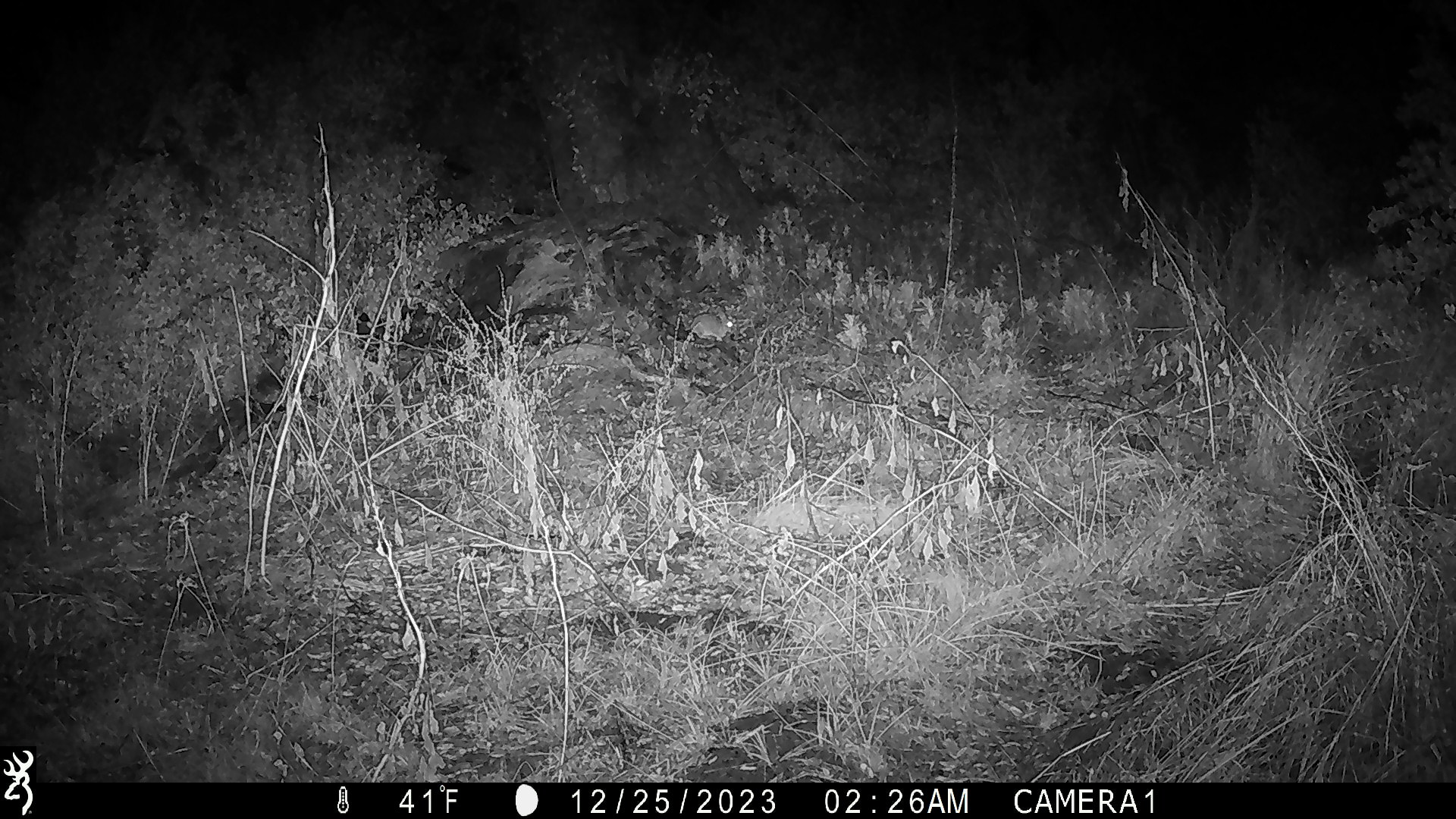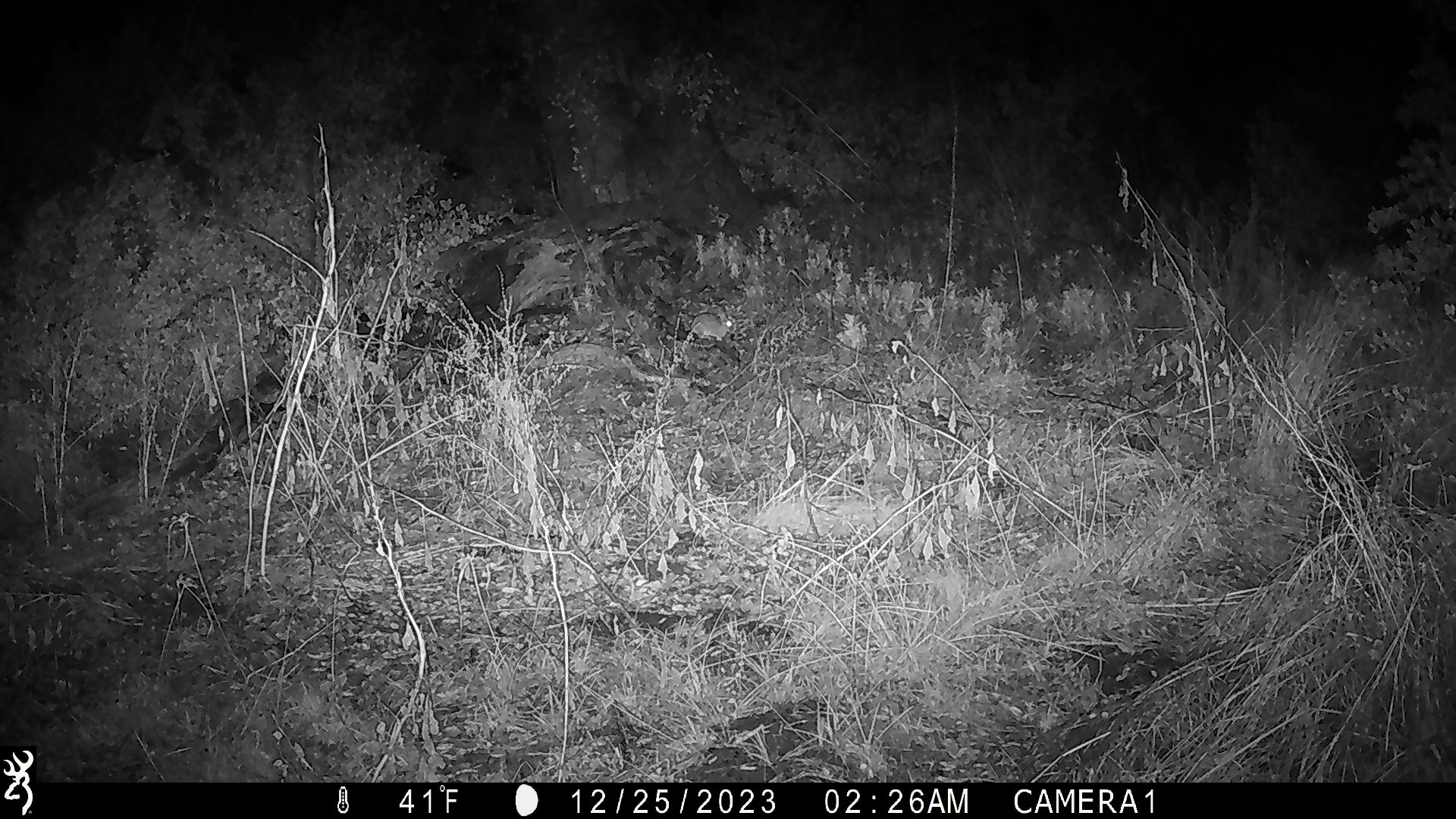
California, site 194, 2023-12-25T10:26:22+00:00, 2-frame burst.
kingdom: Animalia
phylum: Chordata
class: Mammalia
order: Lagomorpha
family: Leporidae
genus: Sylvilagus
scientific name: Sylvilagus bachmani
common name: brush rabbit